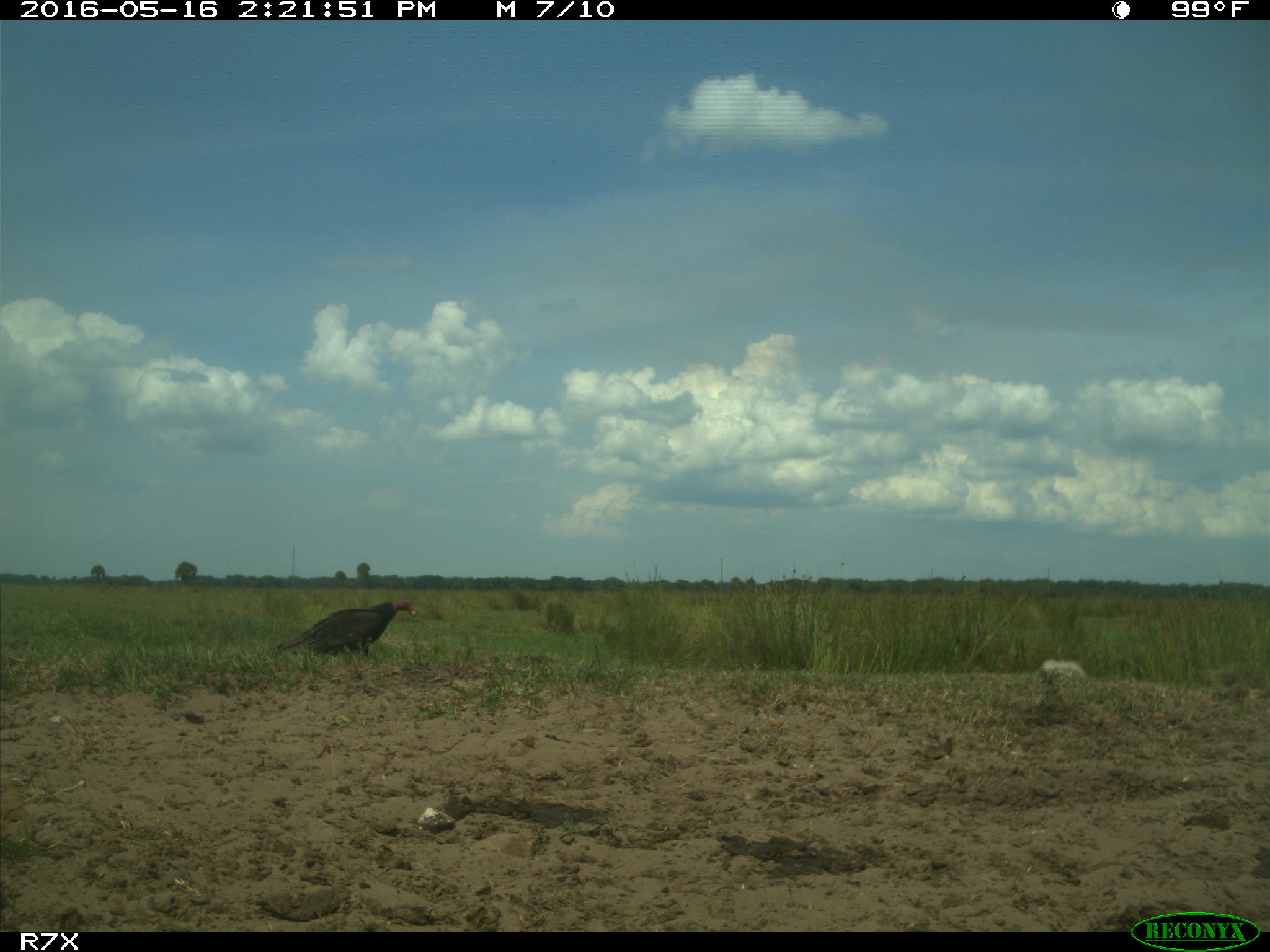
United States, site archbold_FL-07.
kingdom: Animalia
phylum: Chordata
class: Aves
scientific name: Aves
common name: birds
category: unidentified bird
Unidentified bird (birds) (Aves).